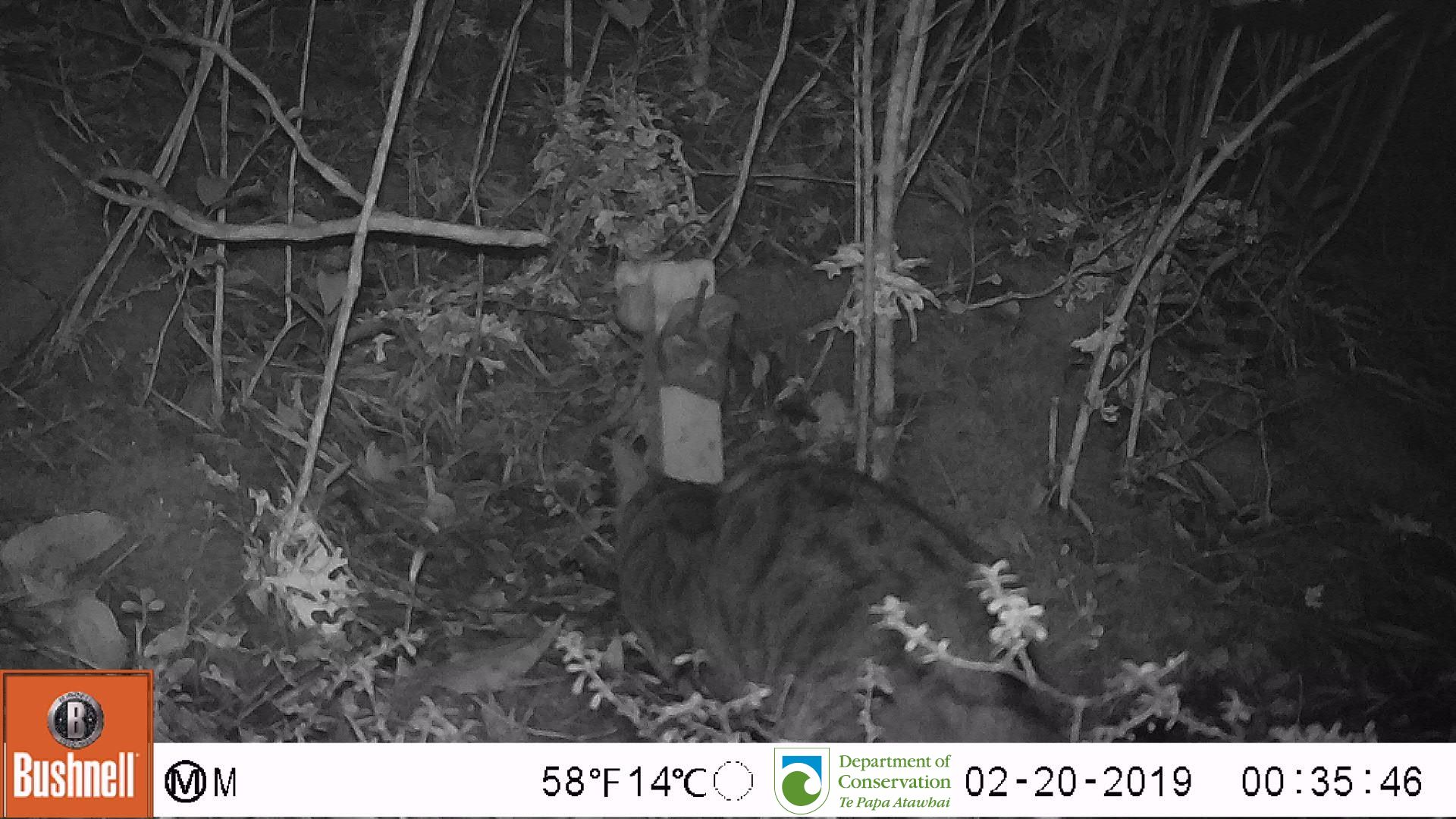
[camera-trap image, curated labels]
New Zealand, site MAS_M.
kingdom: Animalia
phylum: Chordata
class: Mammalia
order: Carnivora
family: Felidae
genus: Felis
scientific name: Felis catus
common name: domestic cat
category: cat